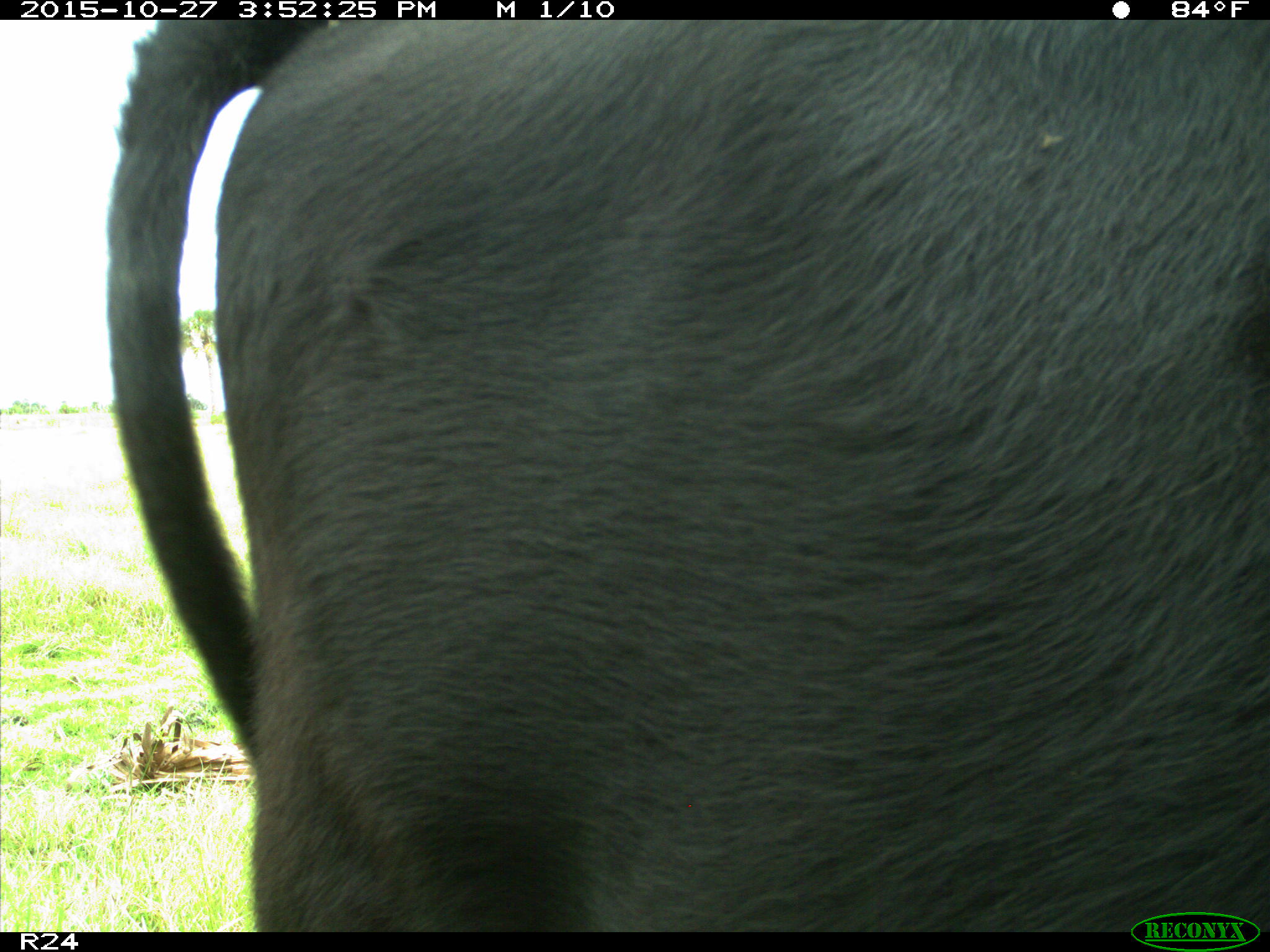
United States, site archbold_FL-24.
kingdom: Animalia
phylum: Chordata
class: Mammalia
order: Artiodactyla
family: Bovidae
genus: Bos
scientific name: Bos taurus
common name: domestic cow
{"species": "Bos taurus (domestic cow)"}